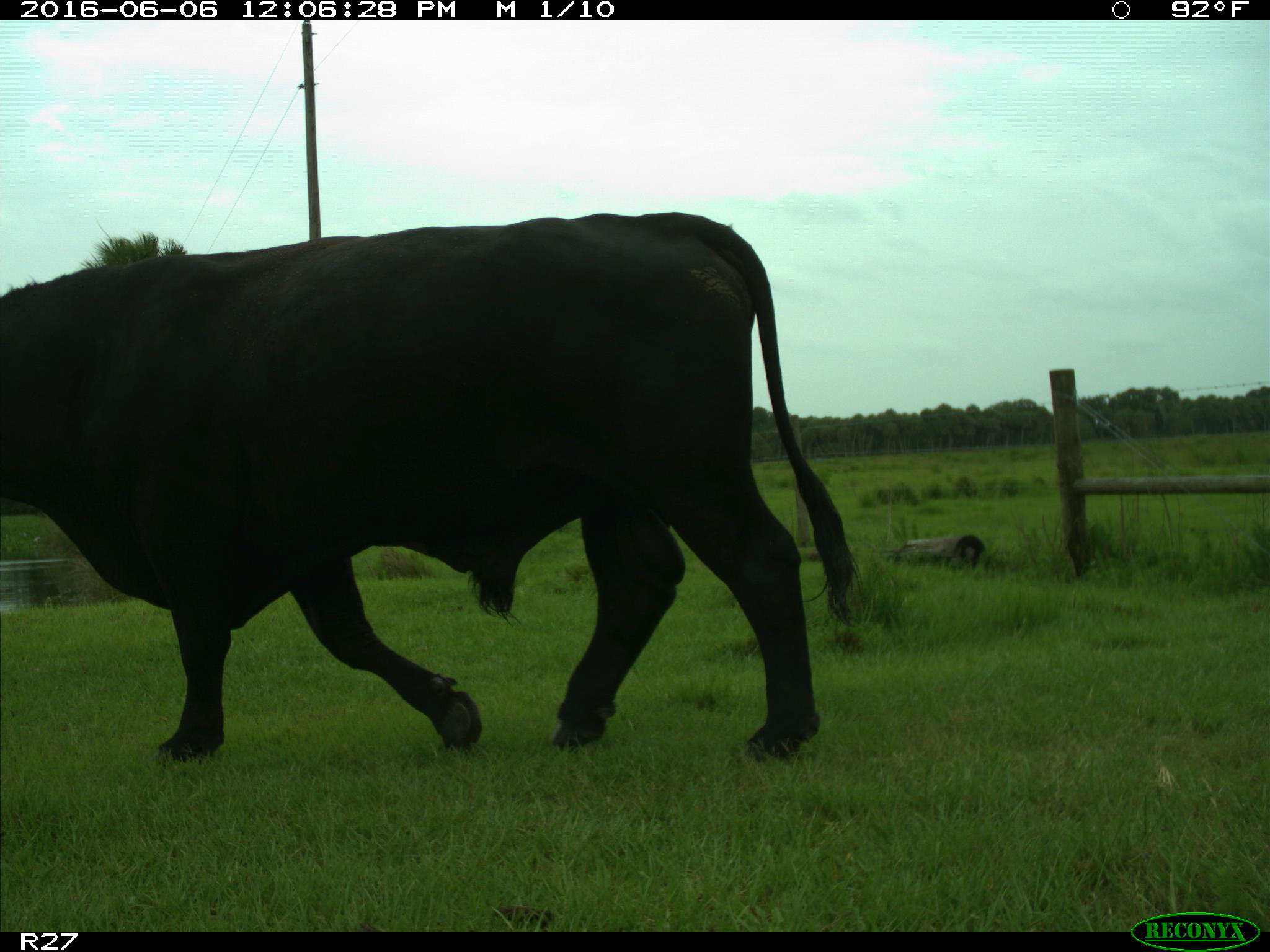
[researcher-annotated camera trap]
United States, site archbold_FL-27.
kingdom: Animalia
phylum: Chordata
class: Mammalia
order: Artiodactyla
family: Bovidae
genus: Bos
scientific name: Bos taurus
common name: domestic cow